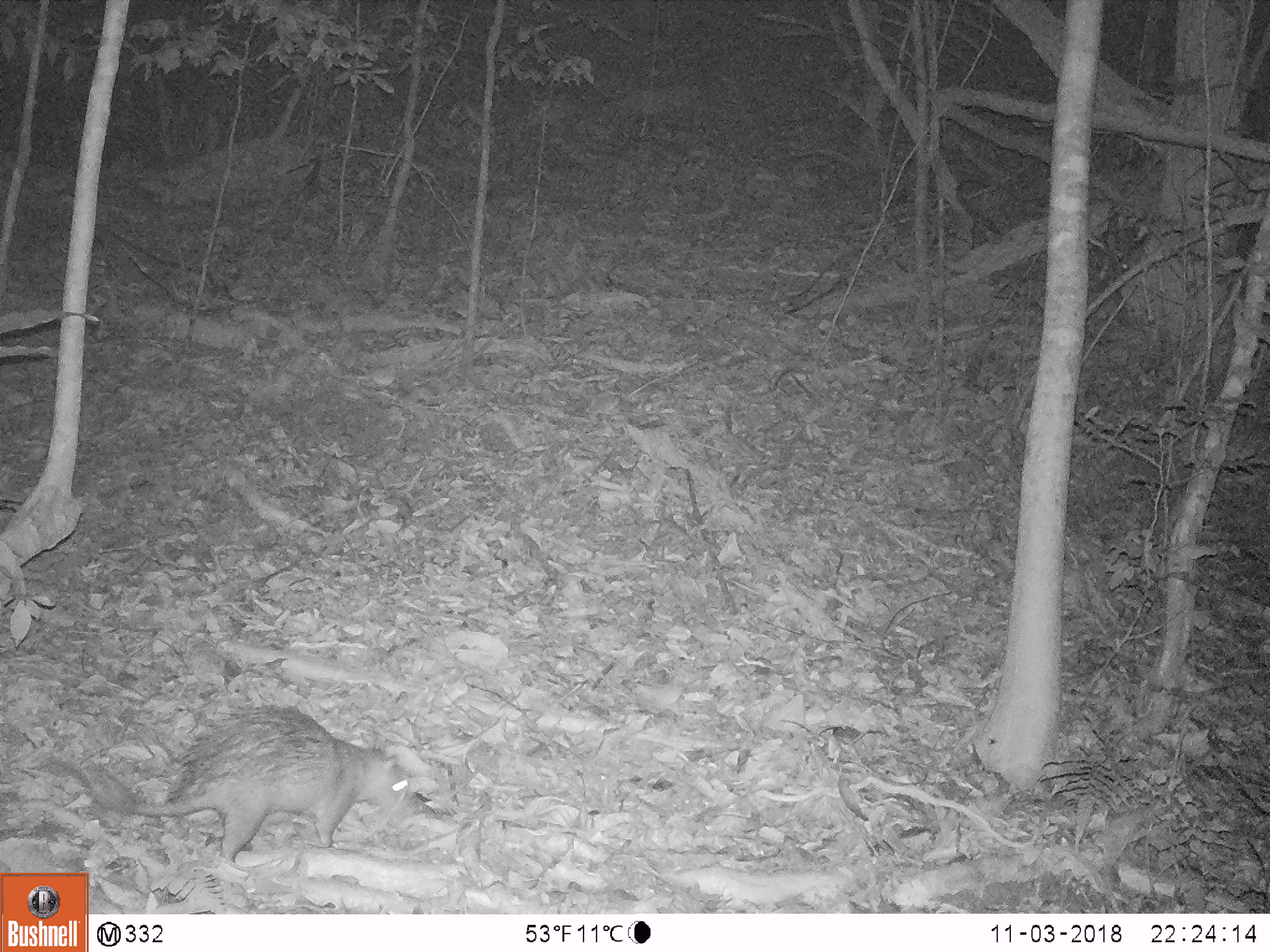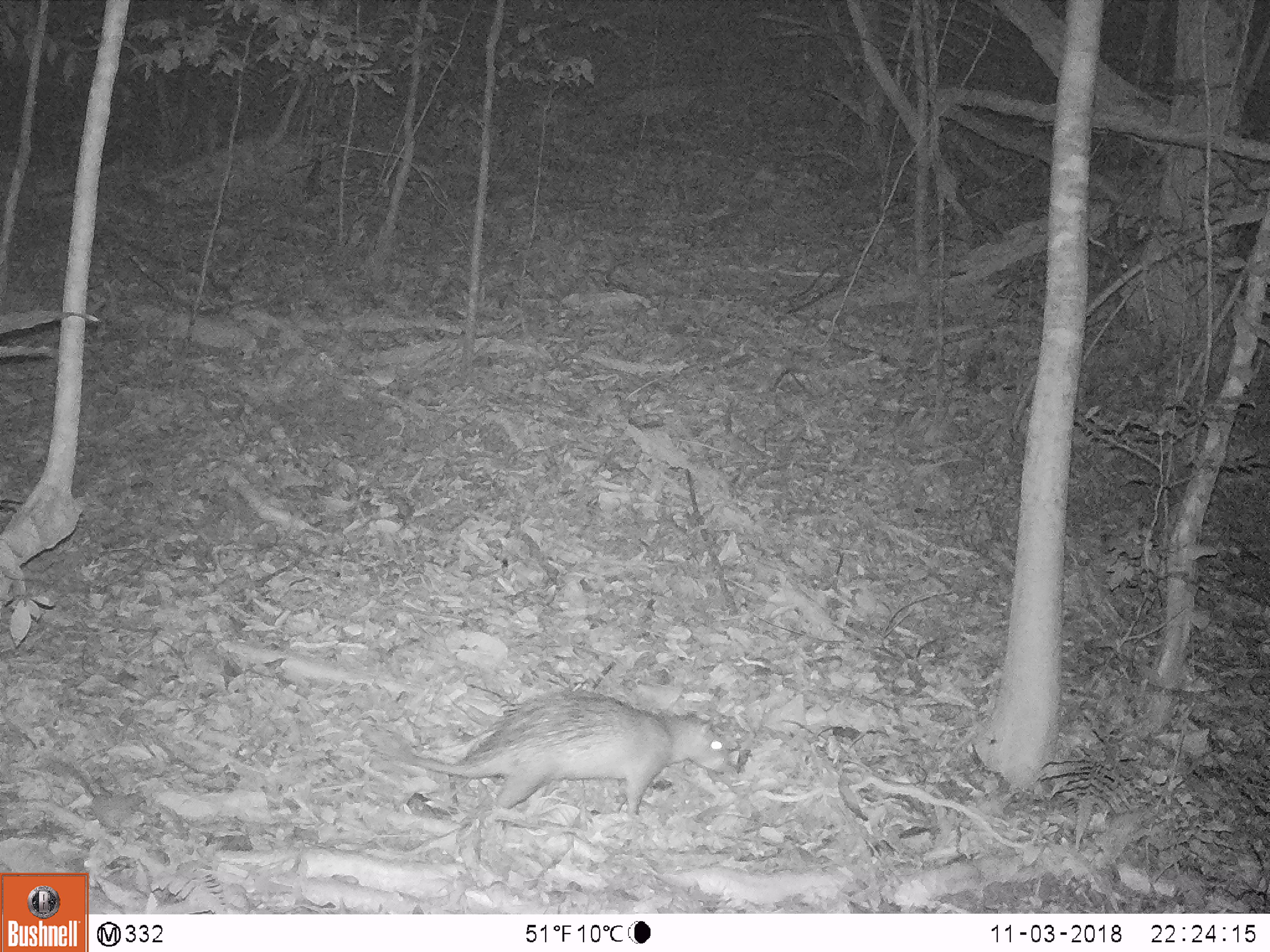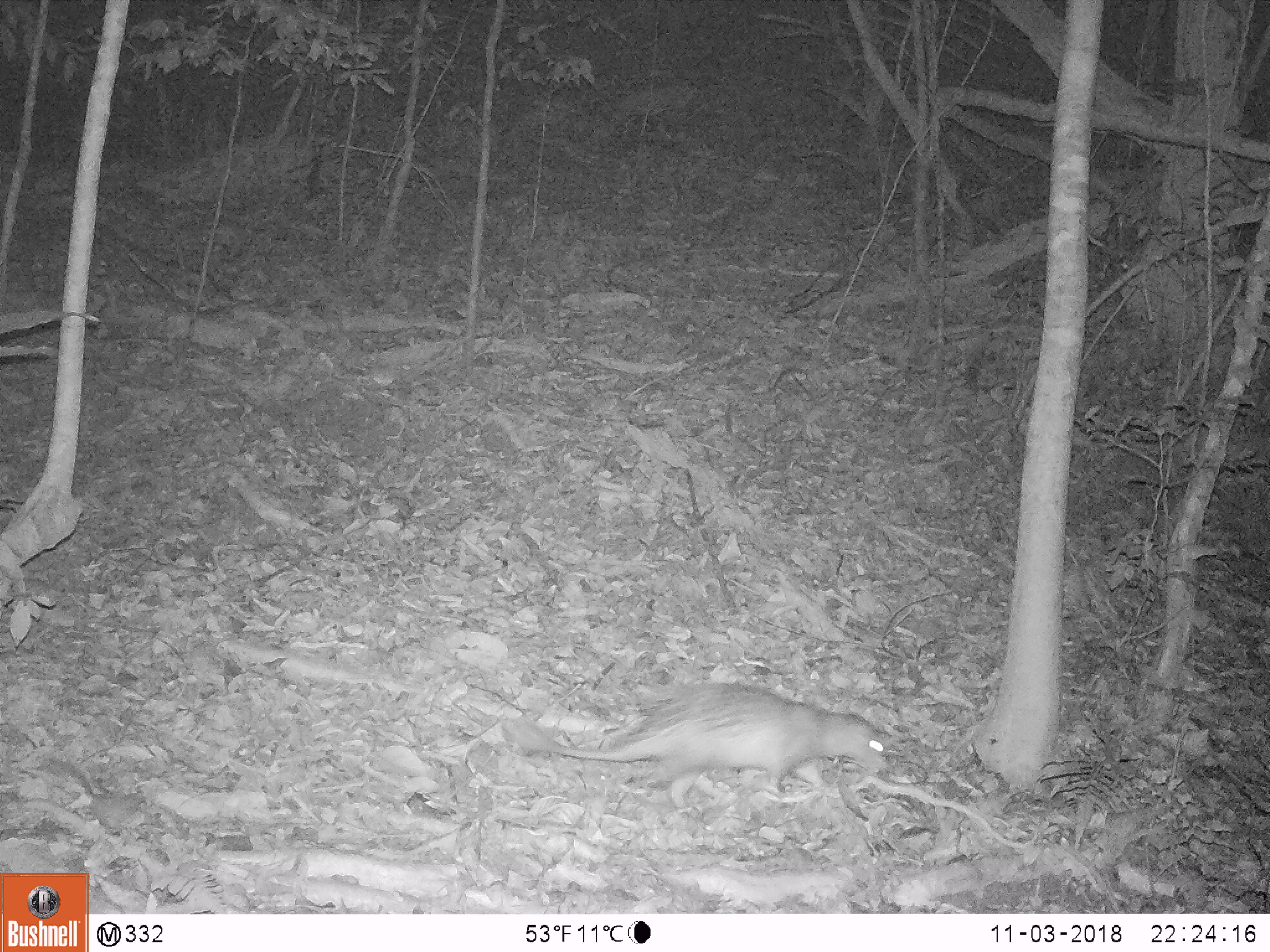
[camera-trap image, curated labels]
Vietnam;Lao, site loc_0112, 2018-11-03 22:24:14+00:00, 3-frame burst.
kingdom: Animalia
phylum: Chordata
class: Mammalia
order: Rodentia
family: Hystricidae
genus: Atherurus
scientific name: Atherurus macrourus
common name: asiatic brush-tailed porcupine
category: asiatic brush tailed porcupine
Asiatic brush tailed porcupine (asiatic brush-tailed porcupine) (Atherurus macrourus). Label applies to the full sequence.